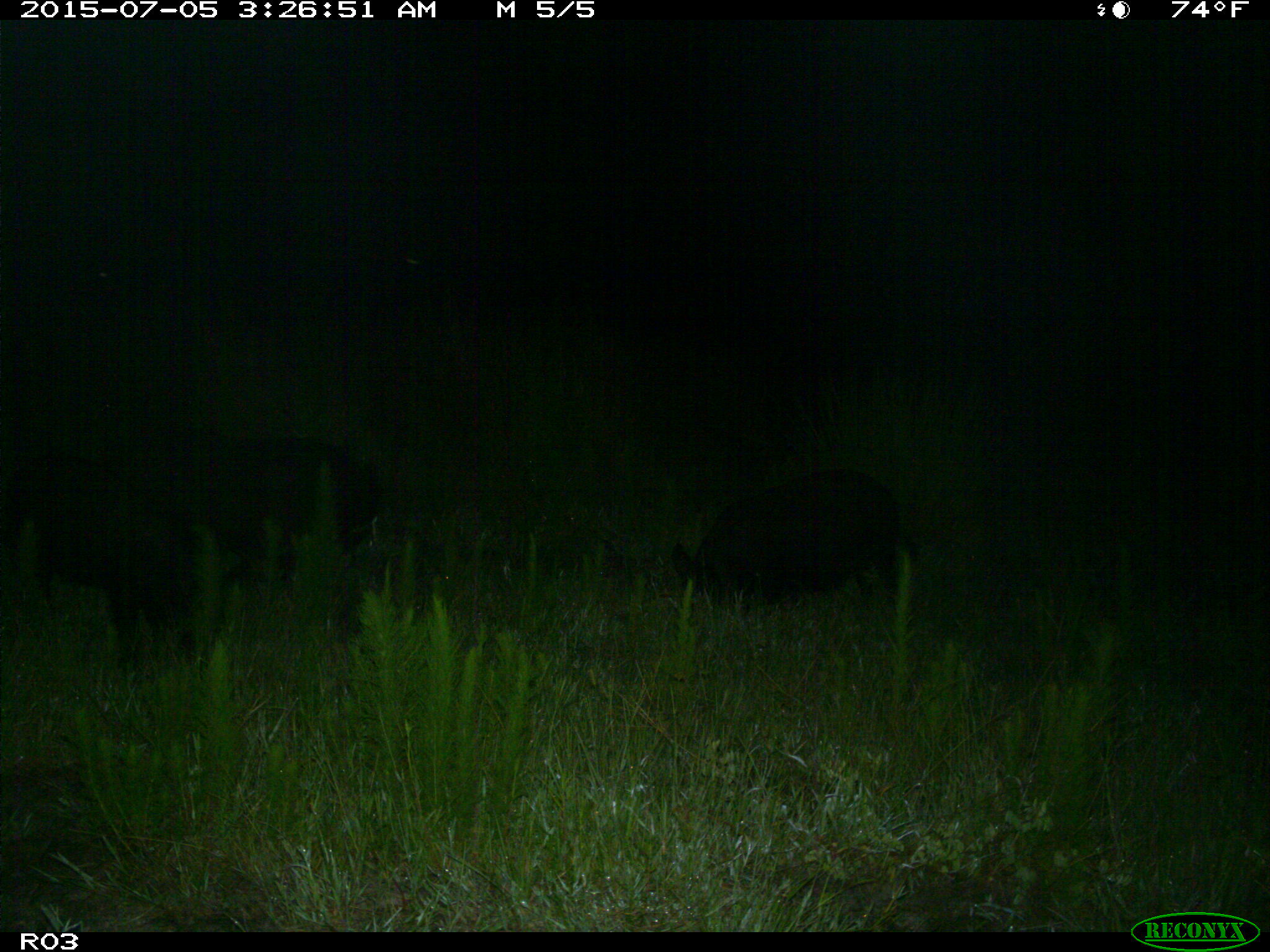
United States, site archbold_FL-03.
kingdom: Animalia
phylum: Chordata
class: Mammalia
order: Artiodactyla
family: Suidae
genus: Sus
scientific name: Sus scrofa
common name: wild boar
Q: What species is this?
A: Sus scrofa (wild boar).